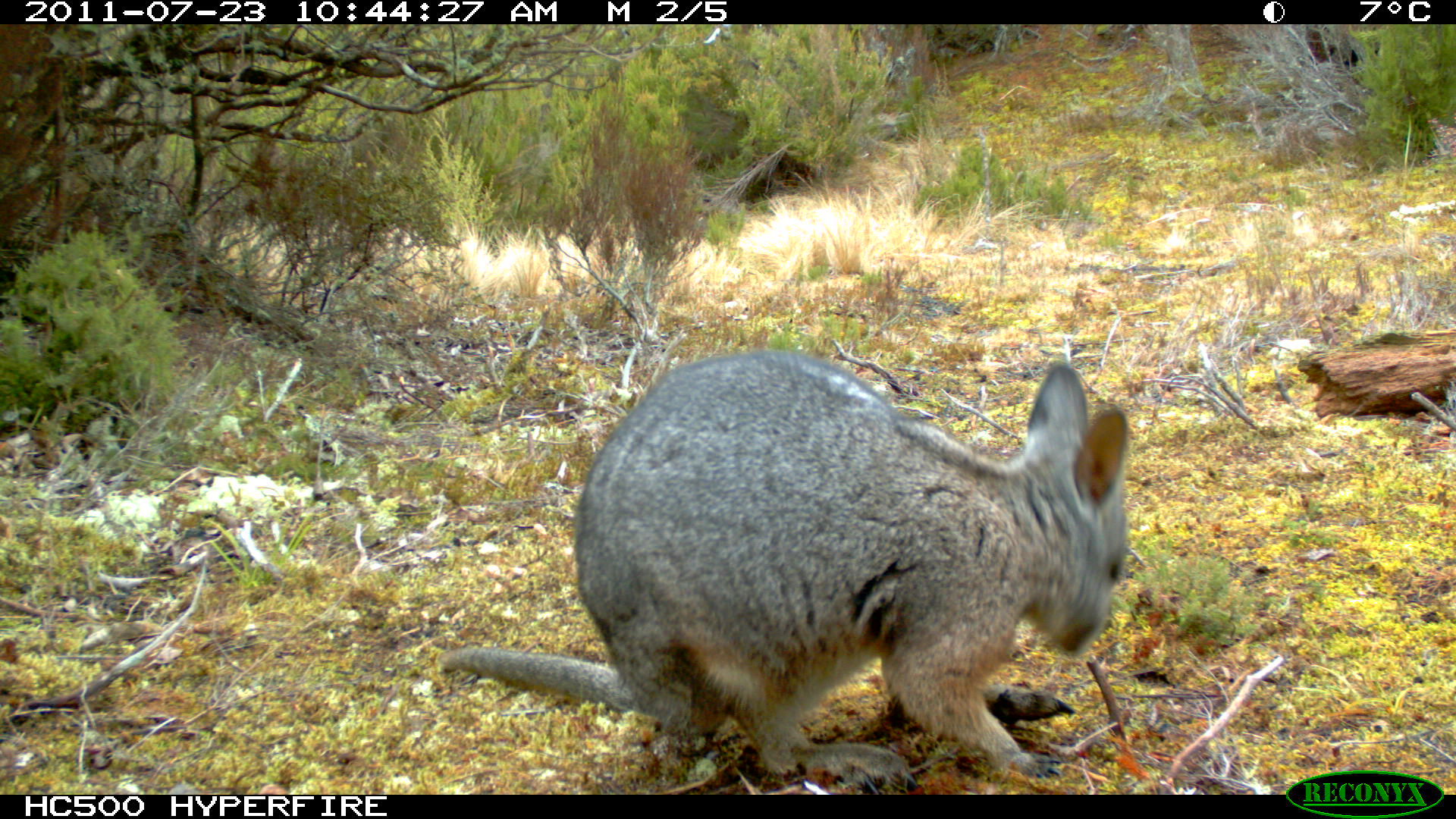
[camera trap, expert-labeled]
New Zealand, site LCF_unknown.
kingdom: Animalia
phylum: Chordata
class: Mammalia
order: Diprotodontia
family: Macropodidae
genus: Notamacropus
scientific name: Notamacropus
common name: wallaby